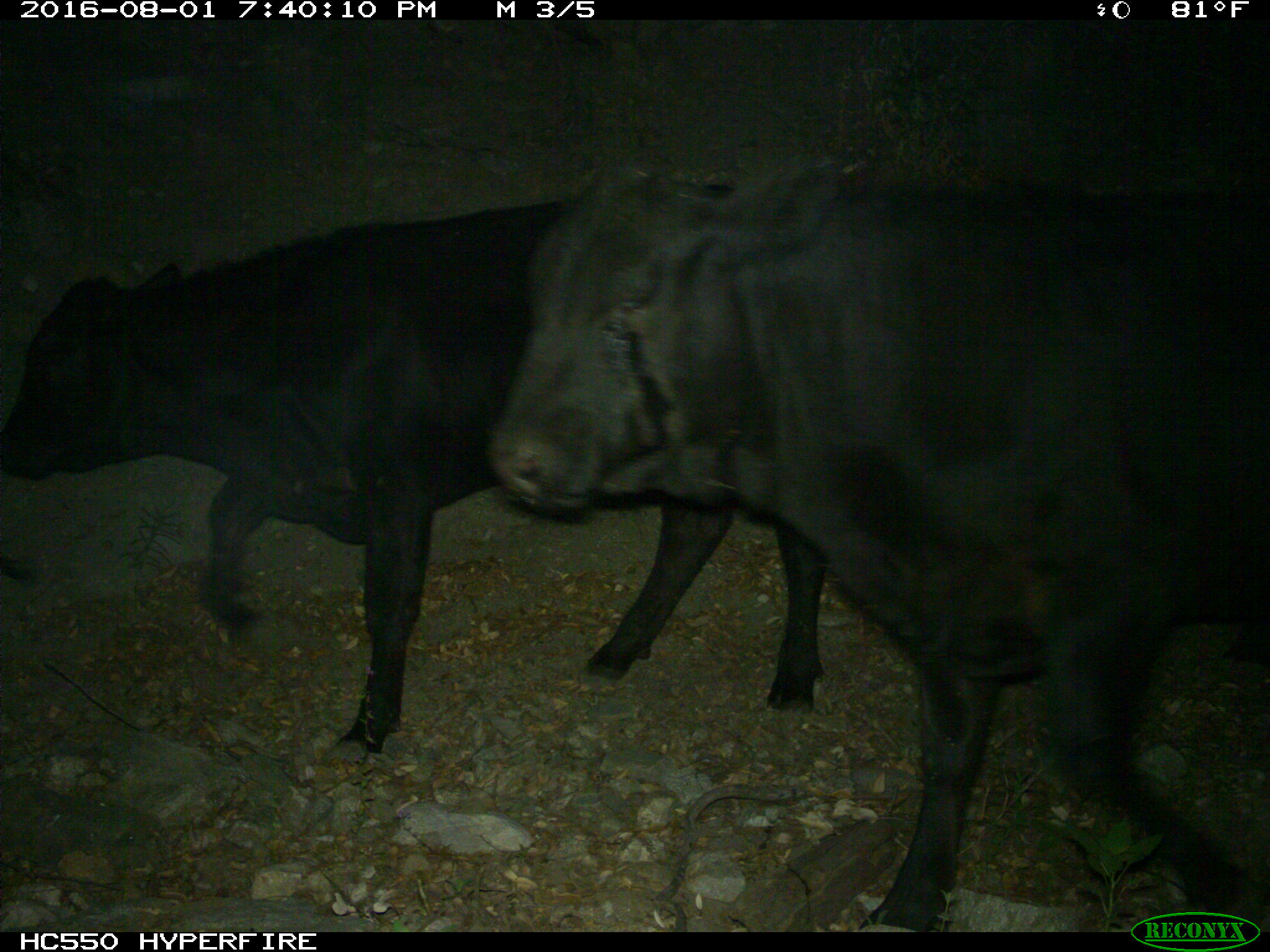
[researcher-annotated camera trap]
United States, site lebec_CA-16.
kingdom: Animalia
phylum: Chordata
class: Mammalia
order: Artiodactyla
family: Bovidae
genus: Bos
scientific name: Bos taurus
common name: domestic cow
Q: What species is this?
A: Bos taurus (domestic cow).